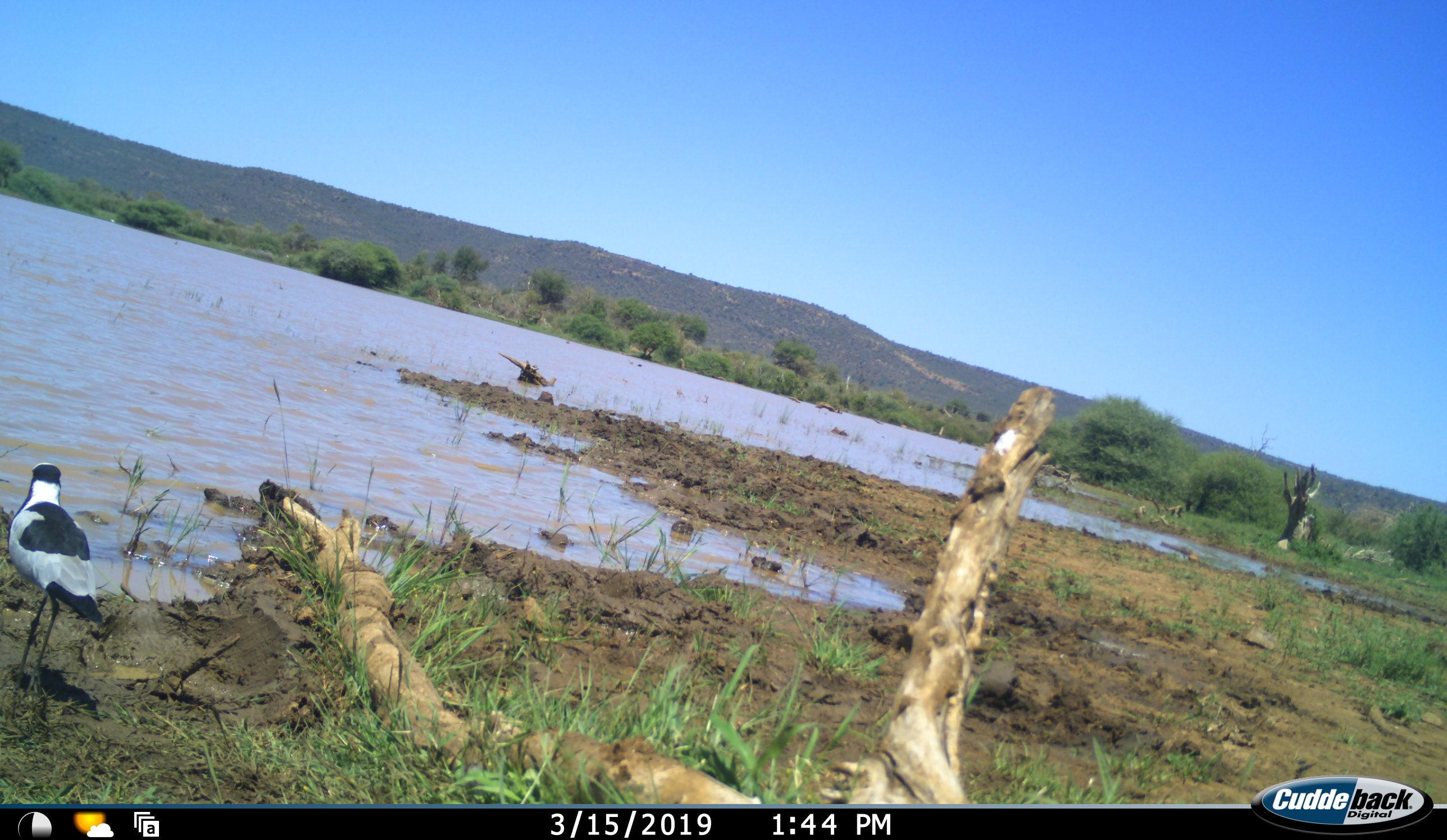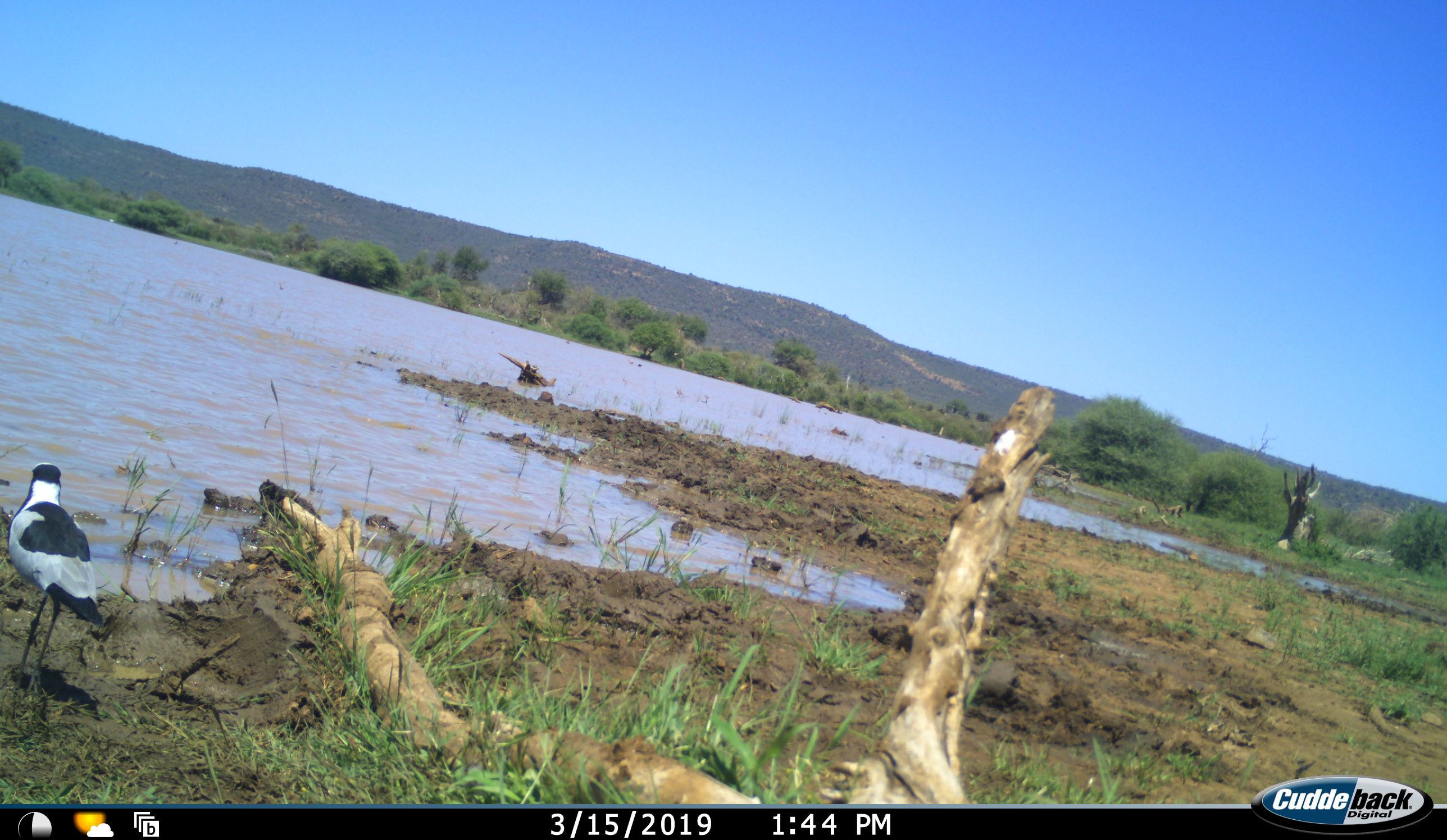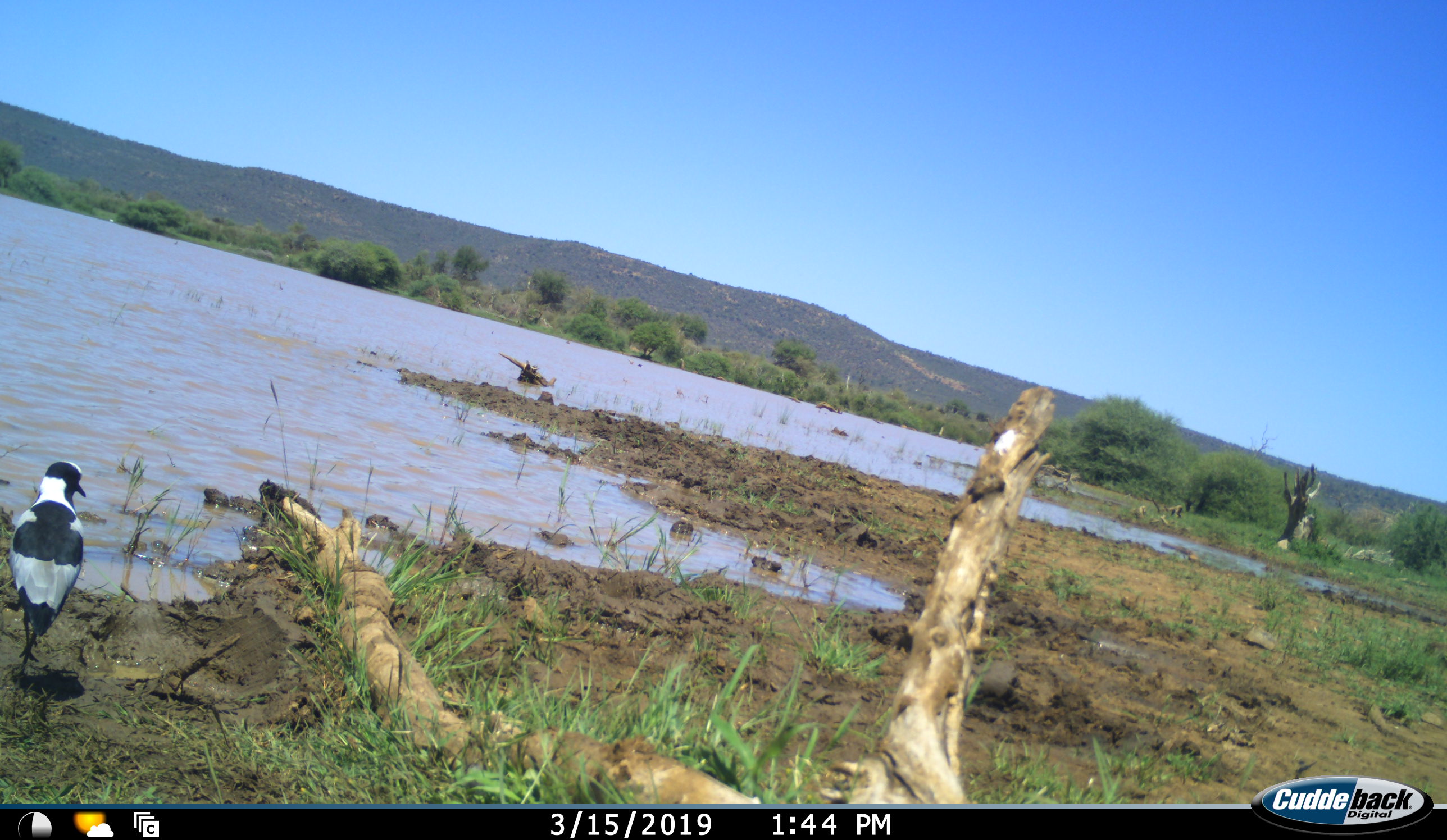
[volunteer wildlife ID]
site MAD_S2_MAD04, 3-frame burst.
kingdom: Animalia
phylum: Chordata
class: Aves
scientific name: Aves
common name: bird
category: birdother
Birdother (bird) (Aves), count 1. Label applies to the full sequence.